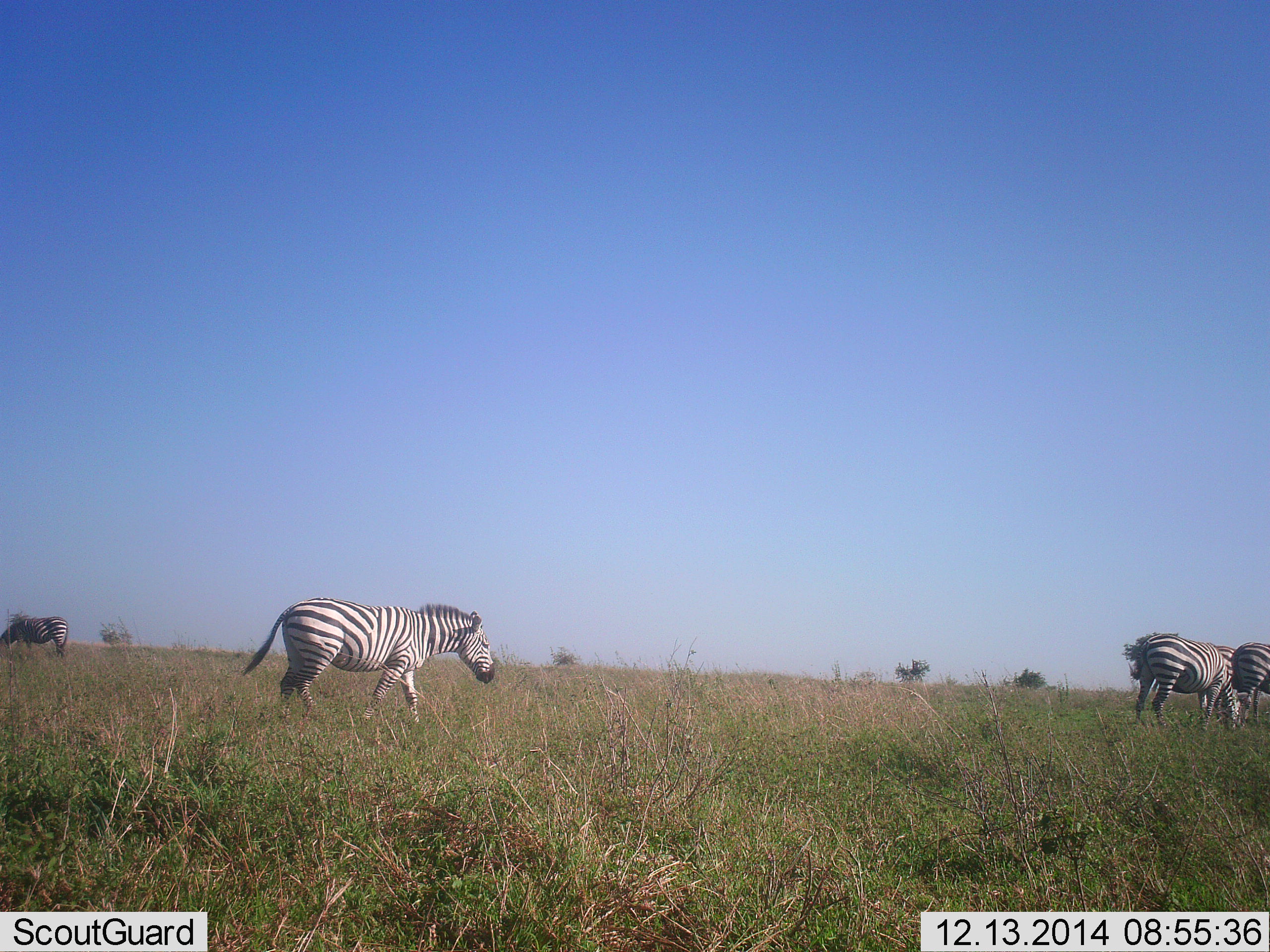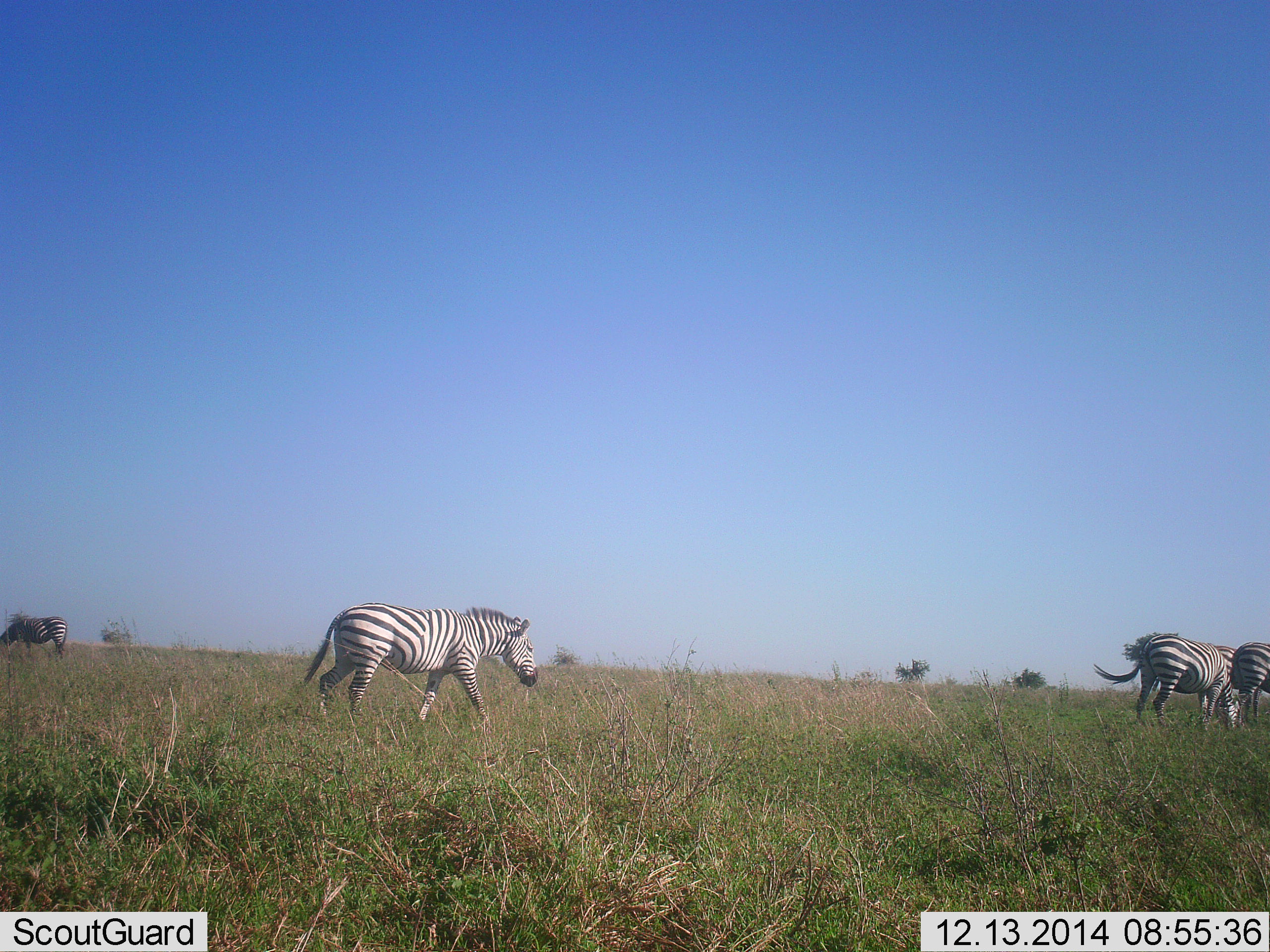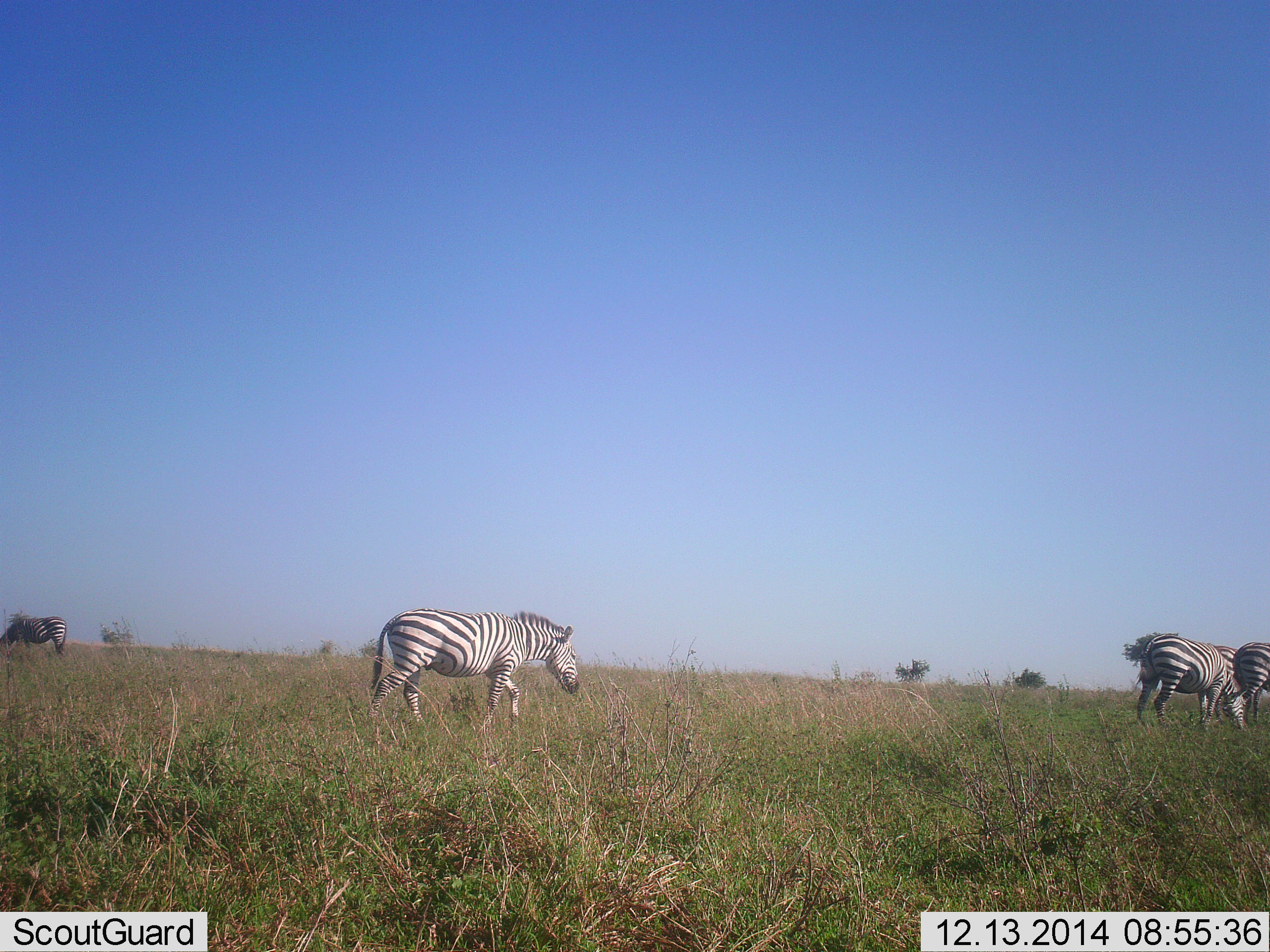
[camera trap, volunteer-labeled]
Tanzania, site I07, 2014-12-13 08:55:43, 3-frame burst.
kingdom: Animalia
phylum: Chordata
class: Mammalia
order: Perissodactyla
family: Equidae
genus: Equus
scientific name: Equus quagga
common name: plains zebra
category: zebra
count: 4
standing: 30%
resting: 0%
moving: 80%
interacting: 0%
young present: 0%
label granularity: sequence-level